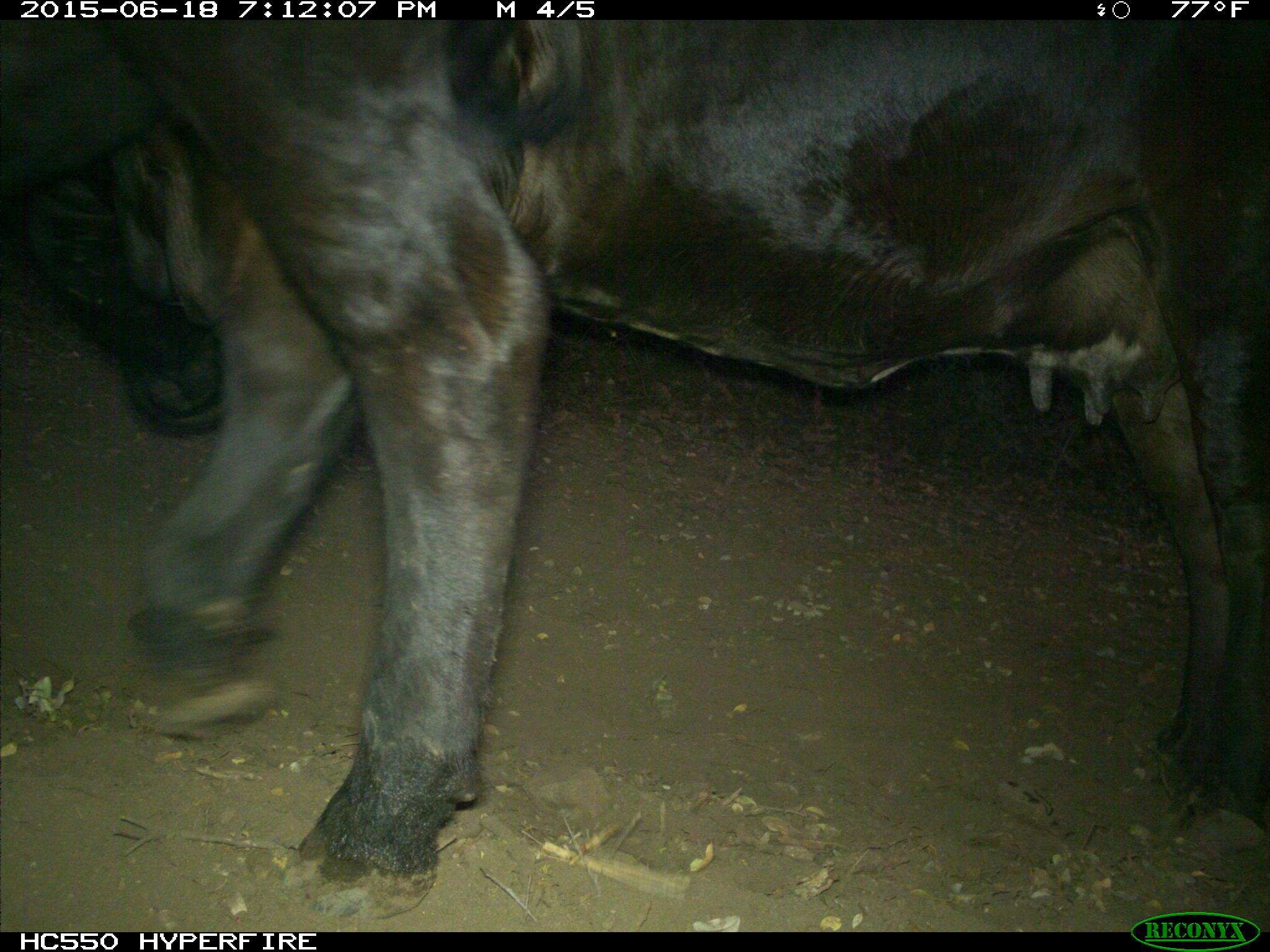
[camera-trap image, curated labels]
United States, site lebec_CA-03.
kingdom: Animalia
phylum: Chordata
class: Mammalia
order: Artiodactyla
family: Bovidae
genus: Bos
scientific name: Bos taurus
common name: domestic cow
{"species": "Bos taurus (domestic cow)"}